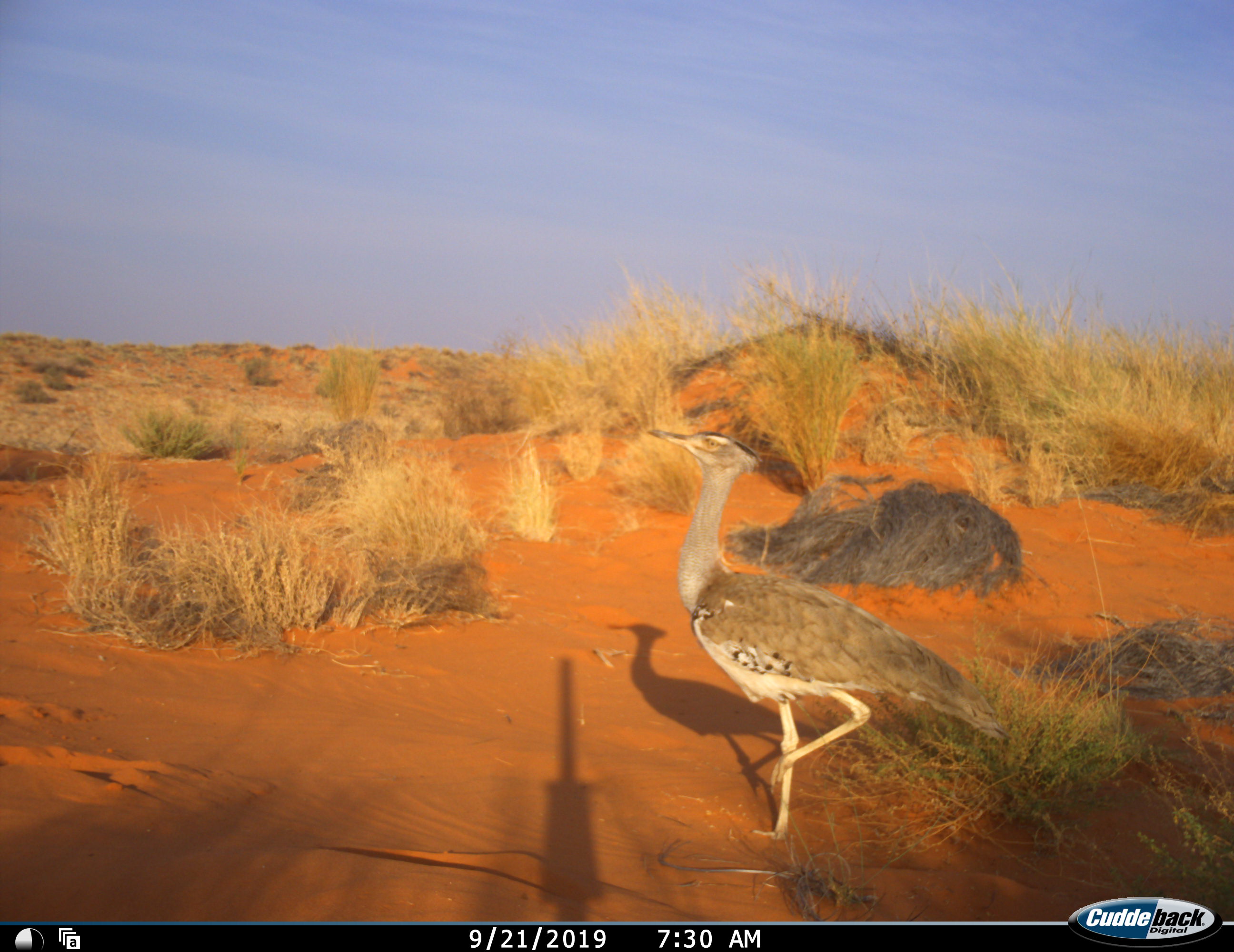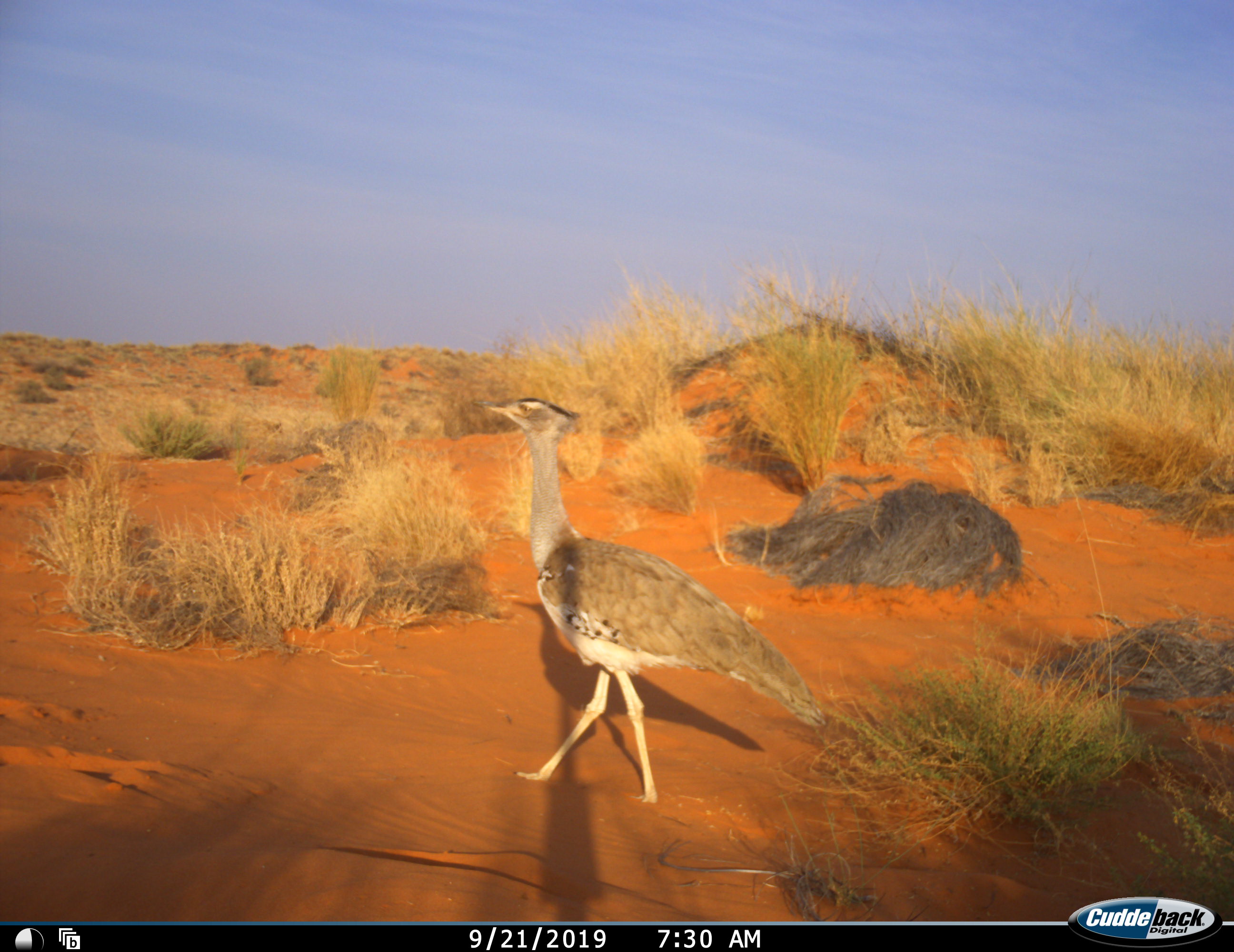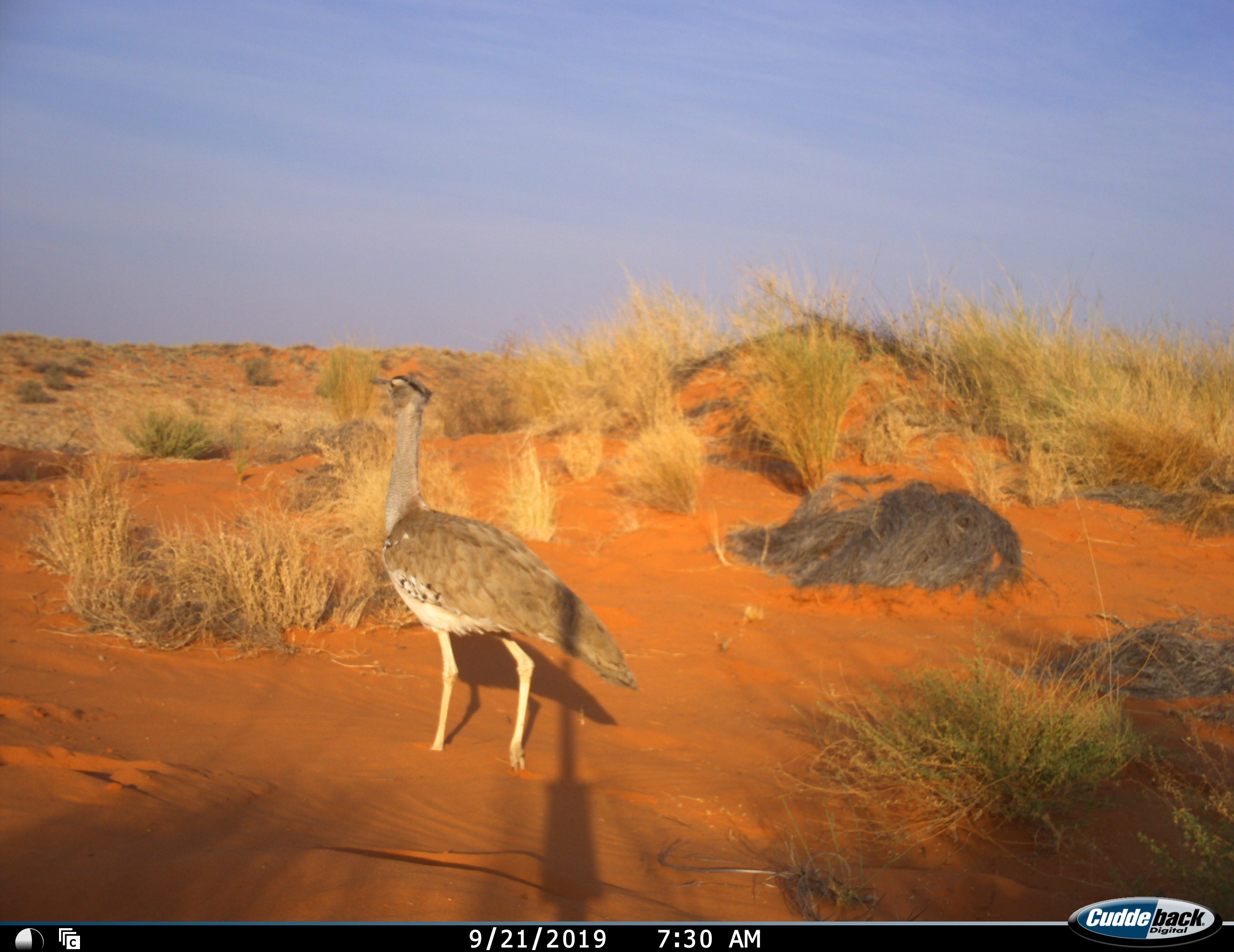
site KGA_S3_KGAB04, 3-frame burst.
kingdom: Animalia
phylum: Chordata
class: Aves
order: Otidiformes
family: Otididae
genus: Ardeotis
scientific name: Ardeotis kori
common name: kori bustard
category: bustardkori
Bustardkori (kori bustard) (Ardeotis kori), count 1. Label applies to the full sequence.